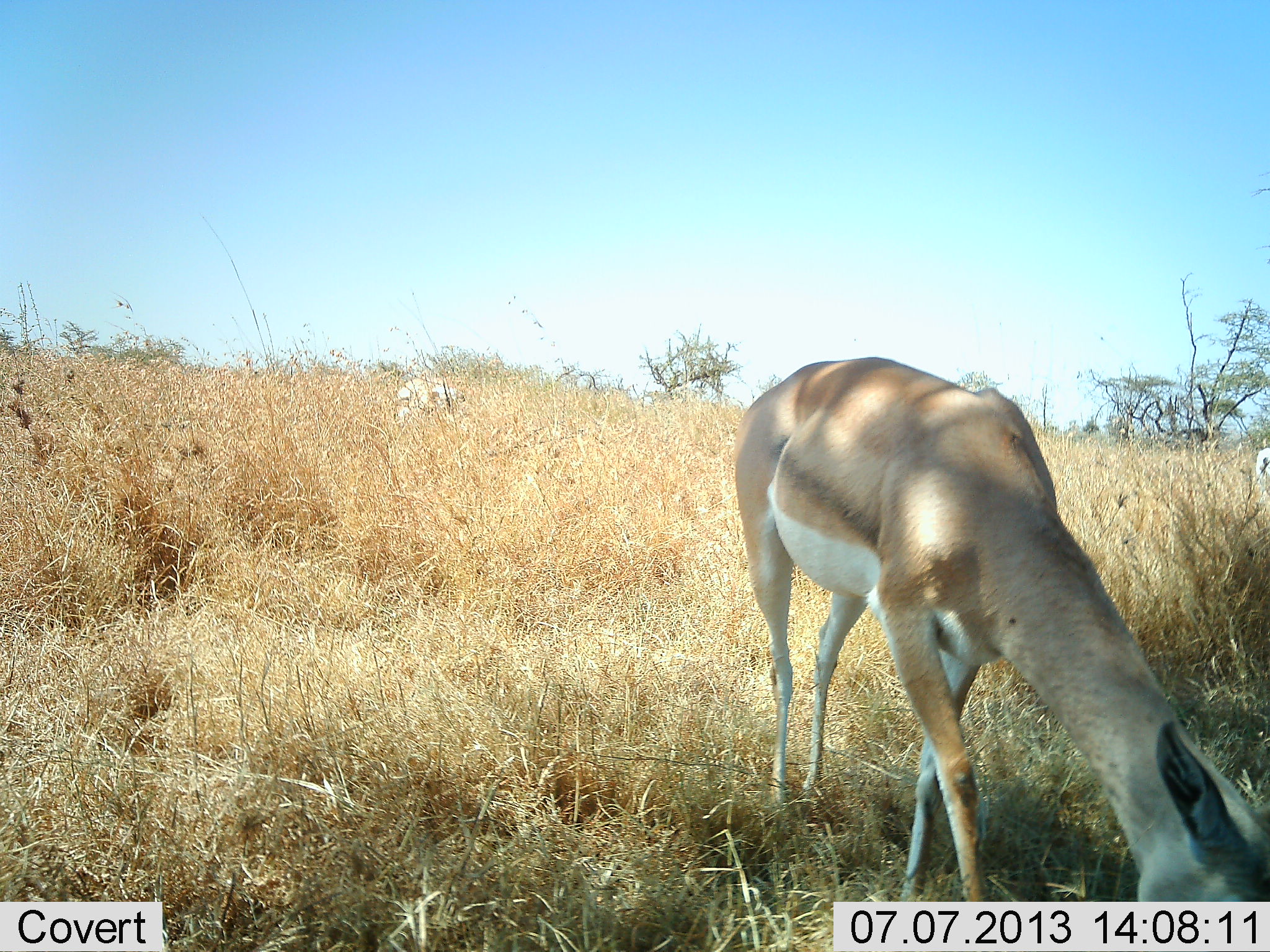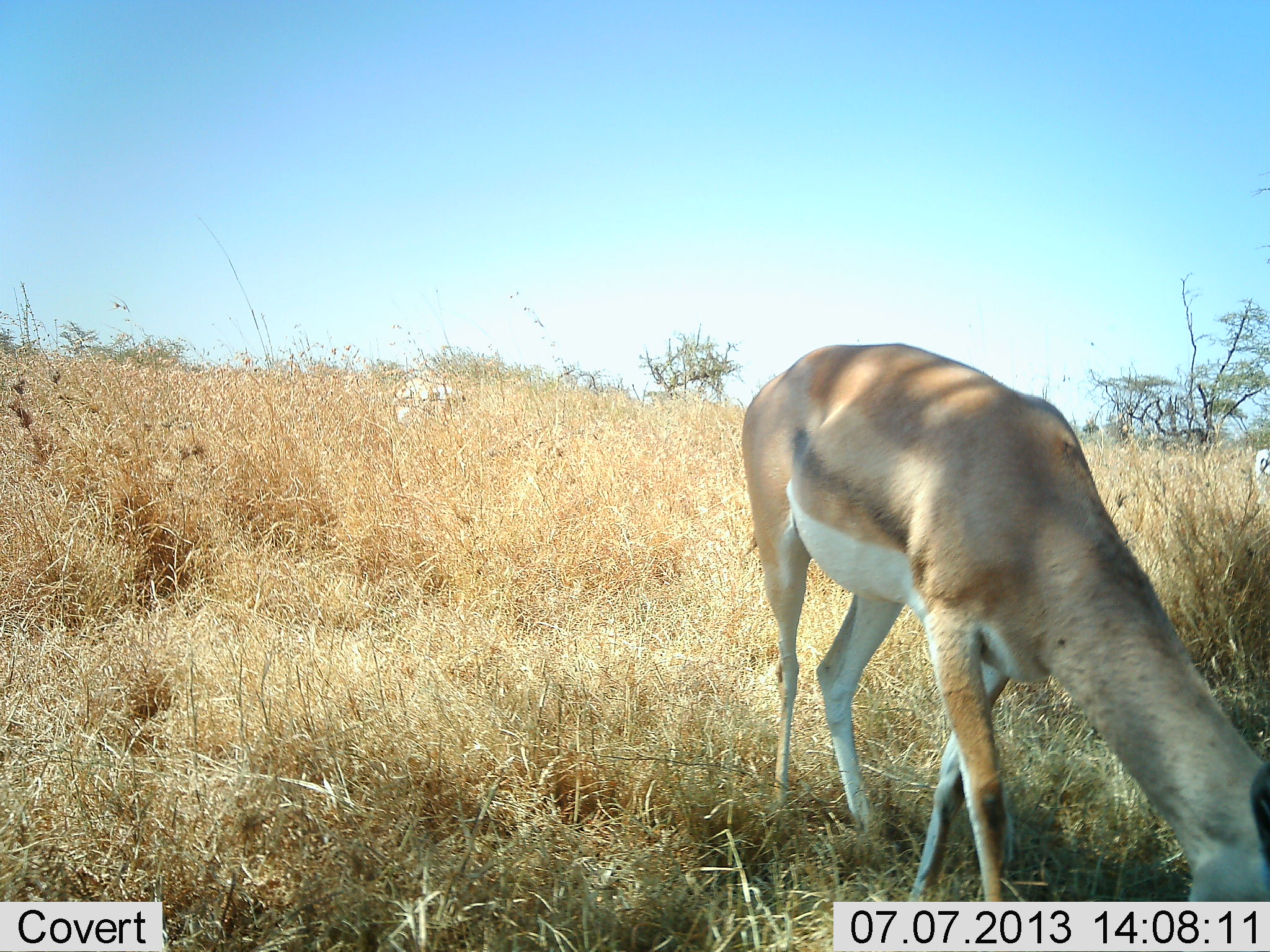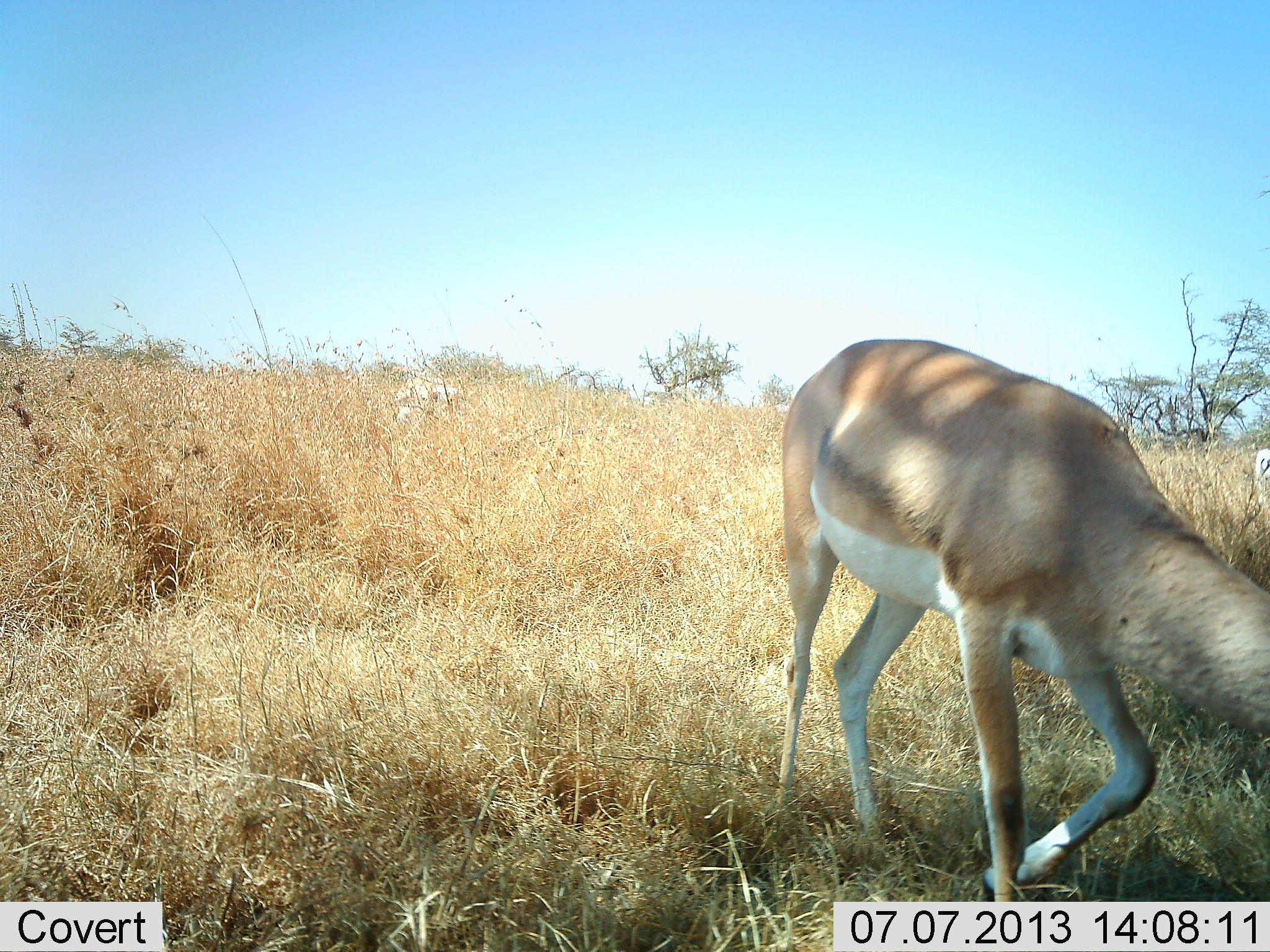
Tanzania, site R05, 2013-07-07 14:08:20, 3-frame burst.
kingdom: Animalia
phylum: Chordata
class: Mammalia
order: Artiodactyla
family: Bovidae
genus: Nanger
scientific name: Nanger granti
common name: grant's gazelle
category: gazellegrants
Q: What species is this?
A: Gazellegrants (grant's gazelle) (Nanger granti).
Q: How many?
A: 1.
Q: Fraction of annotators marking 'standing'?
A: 10%.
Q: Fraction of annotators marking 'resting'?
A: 0%.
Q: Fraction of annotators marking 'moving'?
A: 20%.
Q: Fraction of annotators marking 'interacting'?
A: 0%.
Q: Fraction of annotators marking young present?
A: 0%.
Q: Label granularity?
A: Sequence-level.